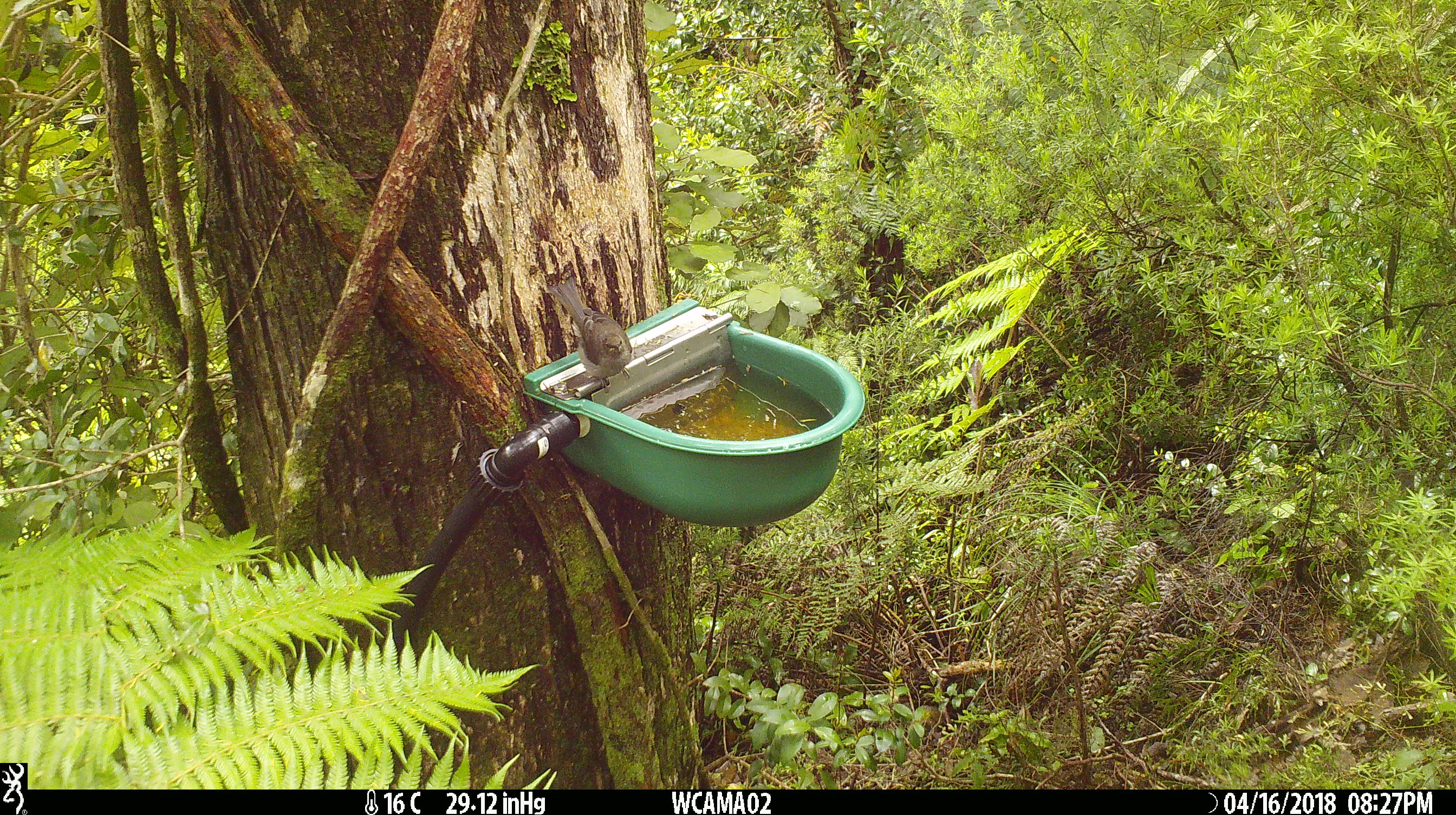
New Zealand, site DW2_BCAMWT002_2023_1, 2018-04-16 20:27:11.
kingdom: Animalia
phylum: Chordata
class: Aves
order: Passeriformes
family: Meliphagidae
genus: Anthornis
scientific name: Anthornis melanura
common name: new zealand bellbird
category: bellbird